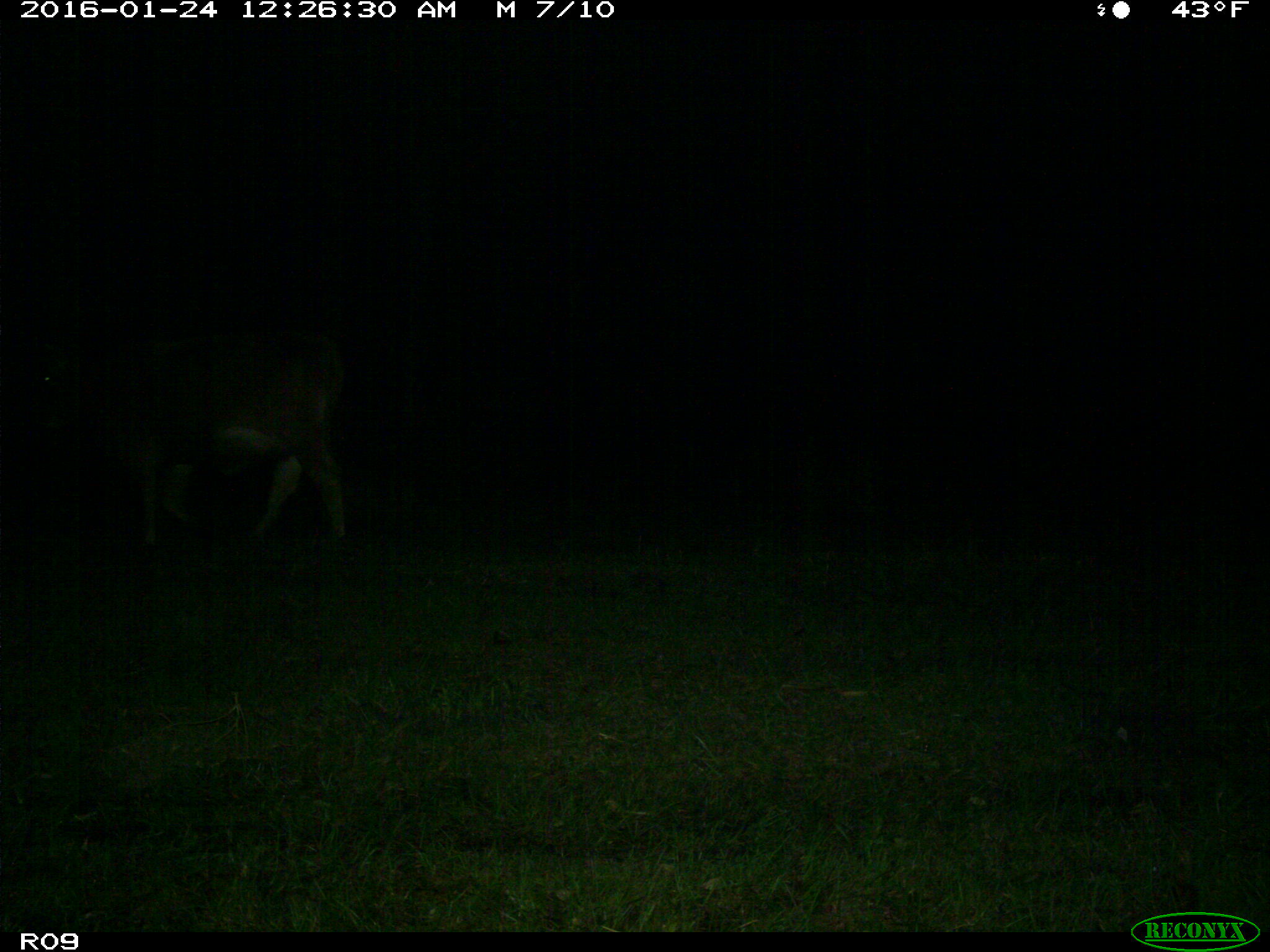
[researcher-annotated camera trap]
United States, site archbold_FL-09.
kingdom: Animalia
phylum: Chordata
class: Mammalia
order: Artiodactyla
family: Bovidae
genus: Bos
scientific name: Bos taurus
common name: domestic cow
Bos taurus (domestic cow).